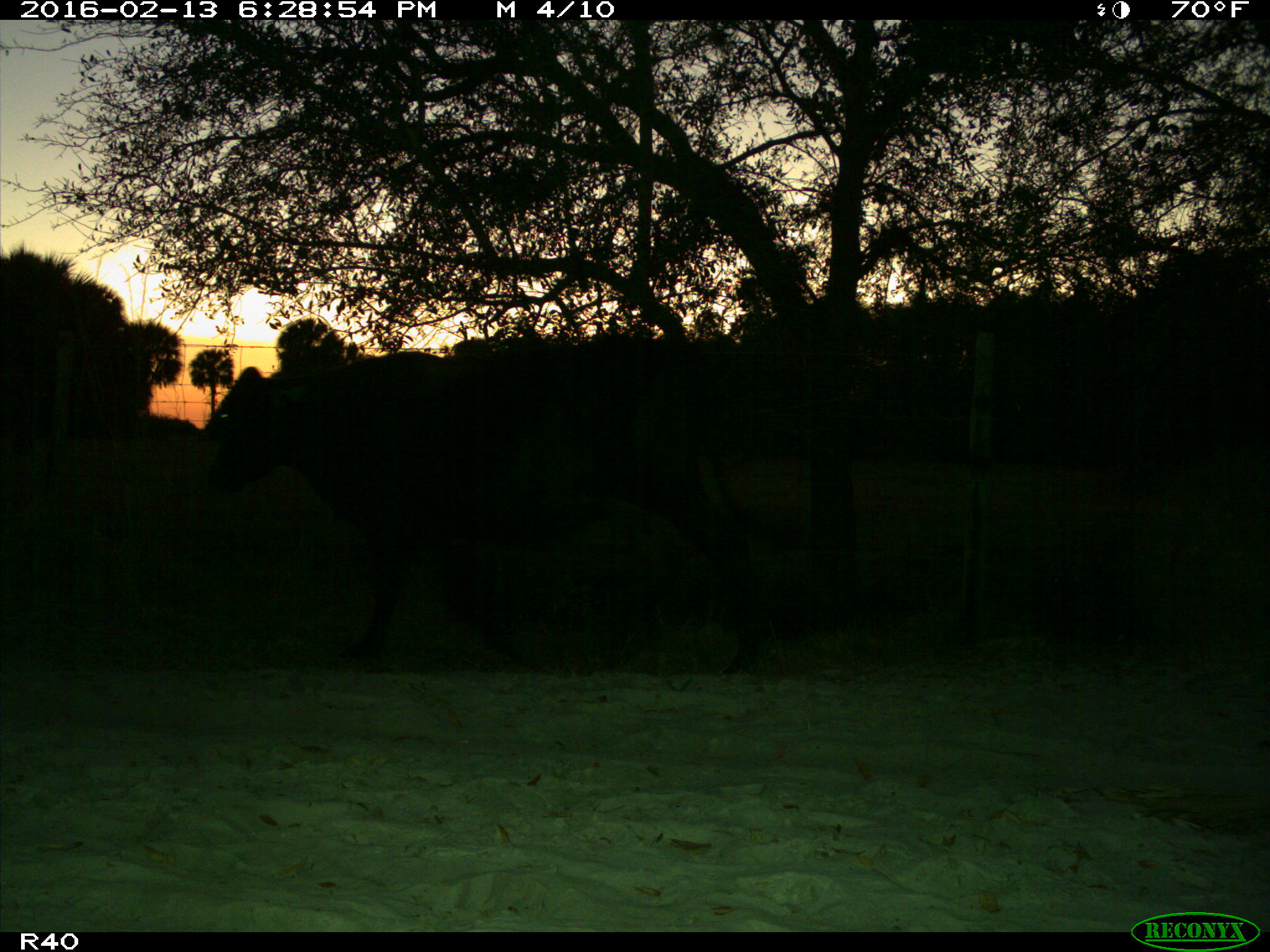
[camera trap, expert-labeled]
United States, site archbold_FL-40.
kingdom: Animalia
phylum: Chordata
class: Mammalia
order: Artiodactyla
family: Bovidae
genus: Bos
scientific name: Bos taurus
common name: domestic cow